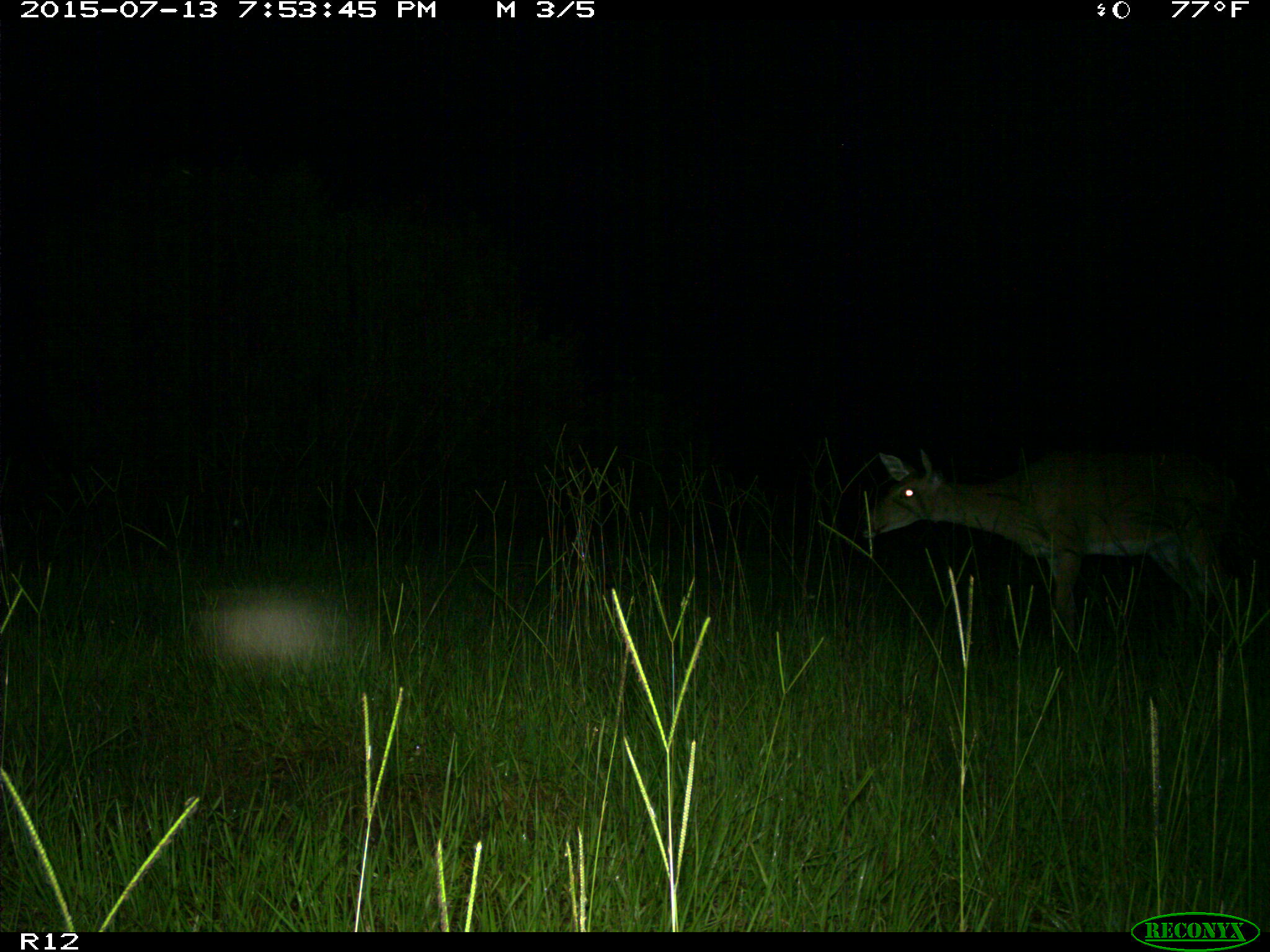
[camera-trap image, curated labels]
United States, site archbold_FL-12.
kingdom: Animalia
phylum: Chordata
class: Mammalia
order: Artiodactyla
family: Cervidae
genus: Odocoileus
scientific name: Odocoileus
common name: deer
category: unidentified deer